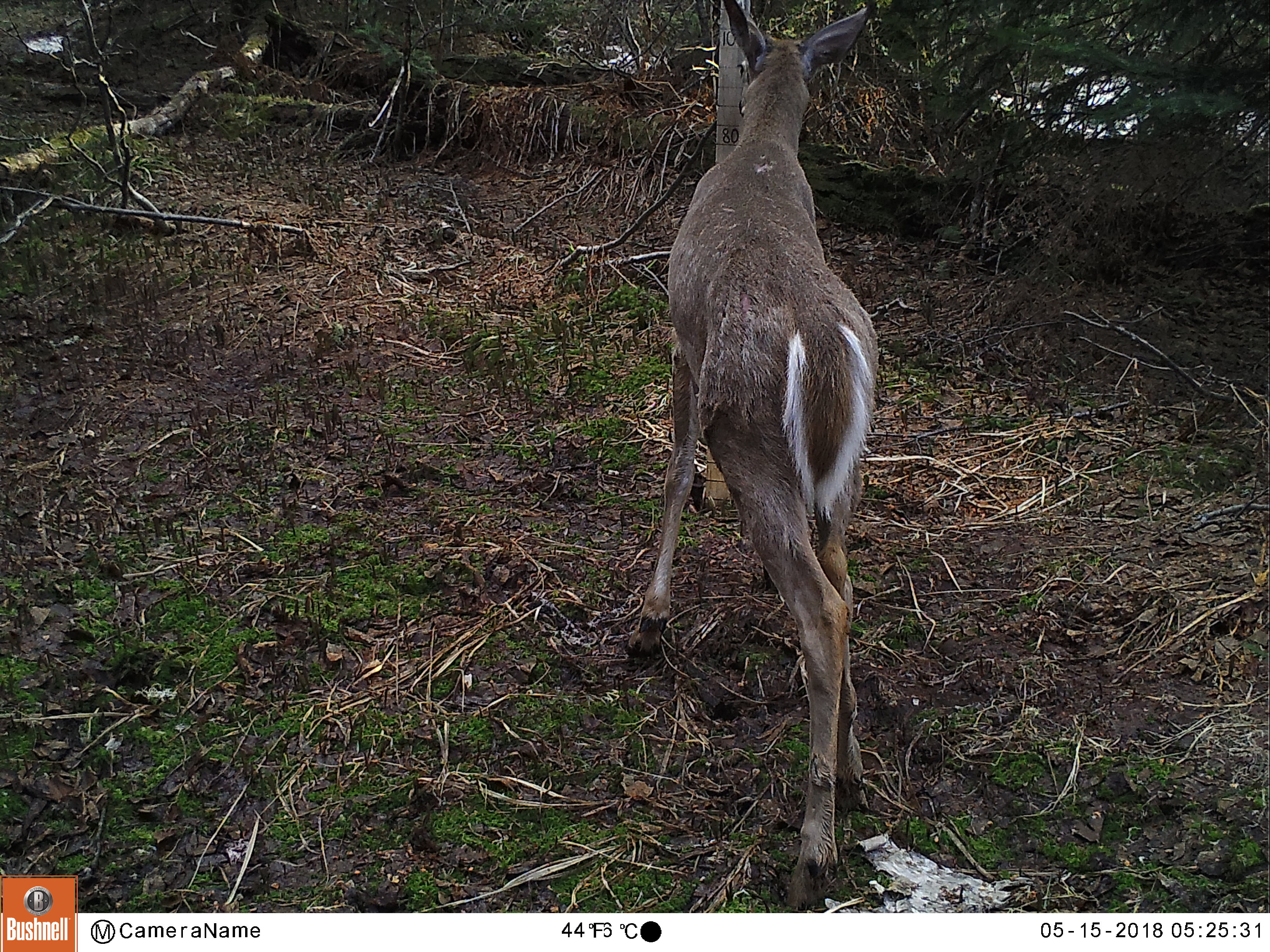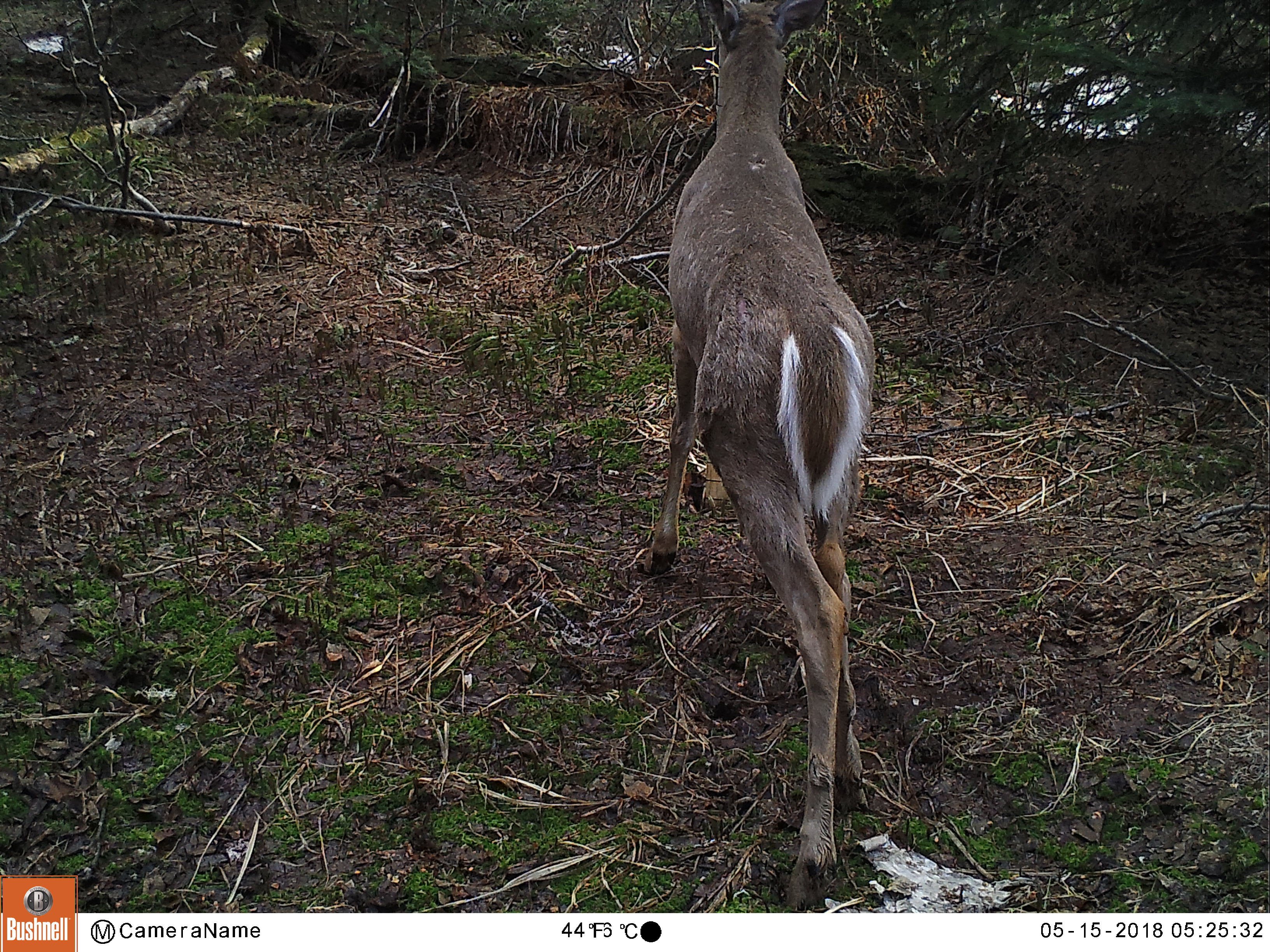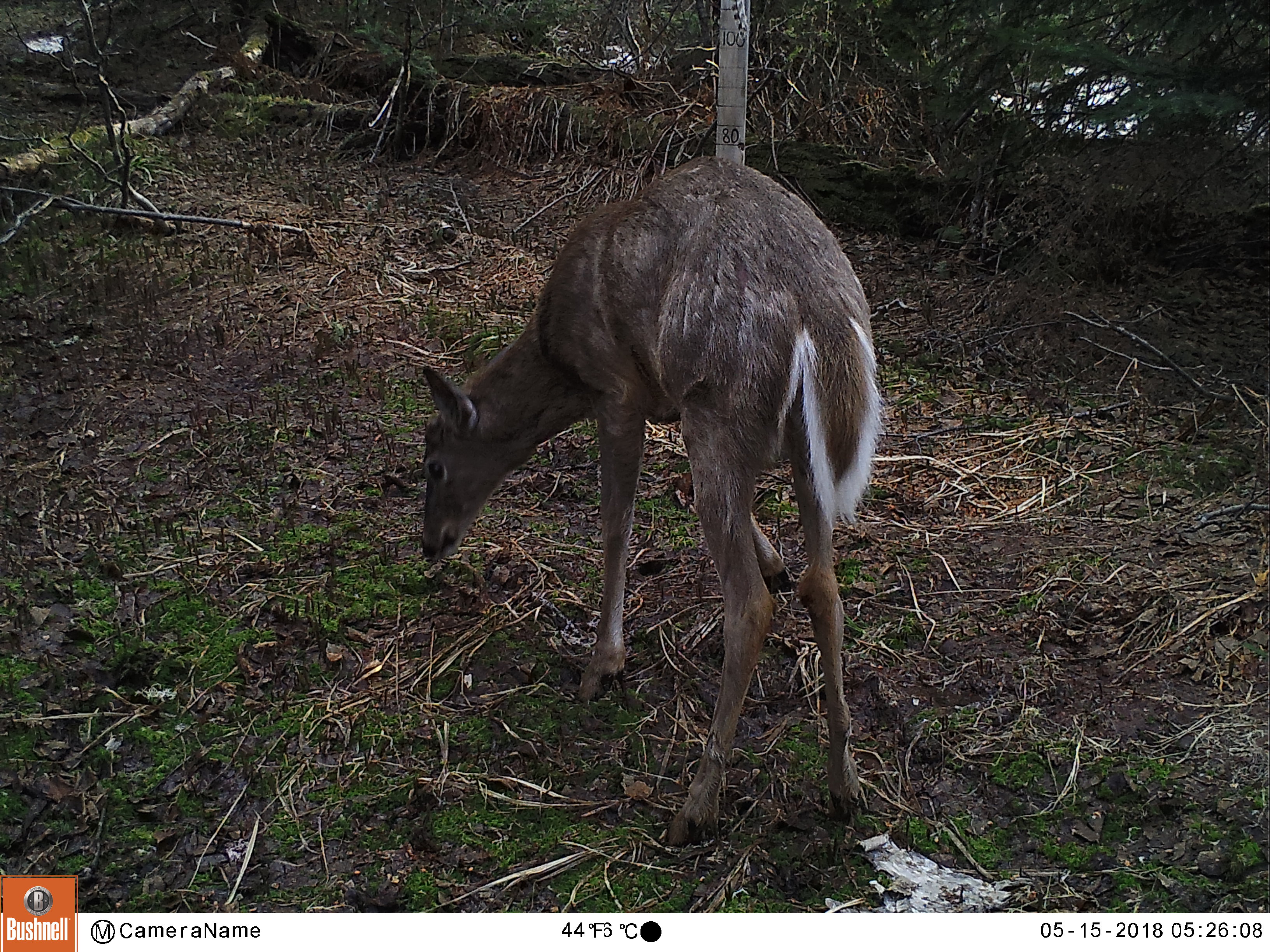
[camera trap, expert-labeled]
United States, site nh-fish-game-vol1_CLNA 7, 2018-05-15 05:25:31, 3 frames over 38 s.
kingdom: Animalia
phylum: Chordata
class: Mammalia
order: Artiodactyla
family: Cervidae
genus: Odocoileus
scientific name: Odocoileus virginianus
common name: white-tailed deer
White-tailed deer (Odocoileus virginianus).